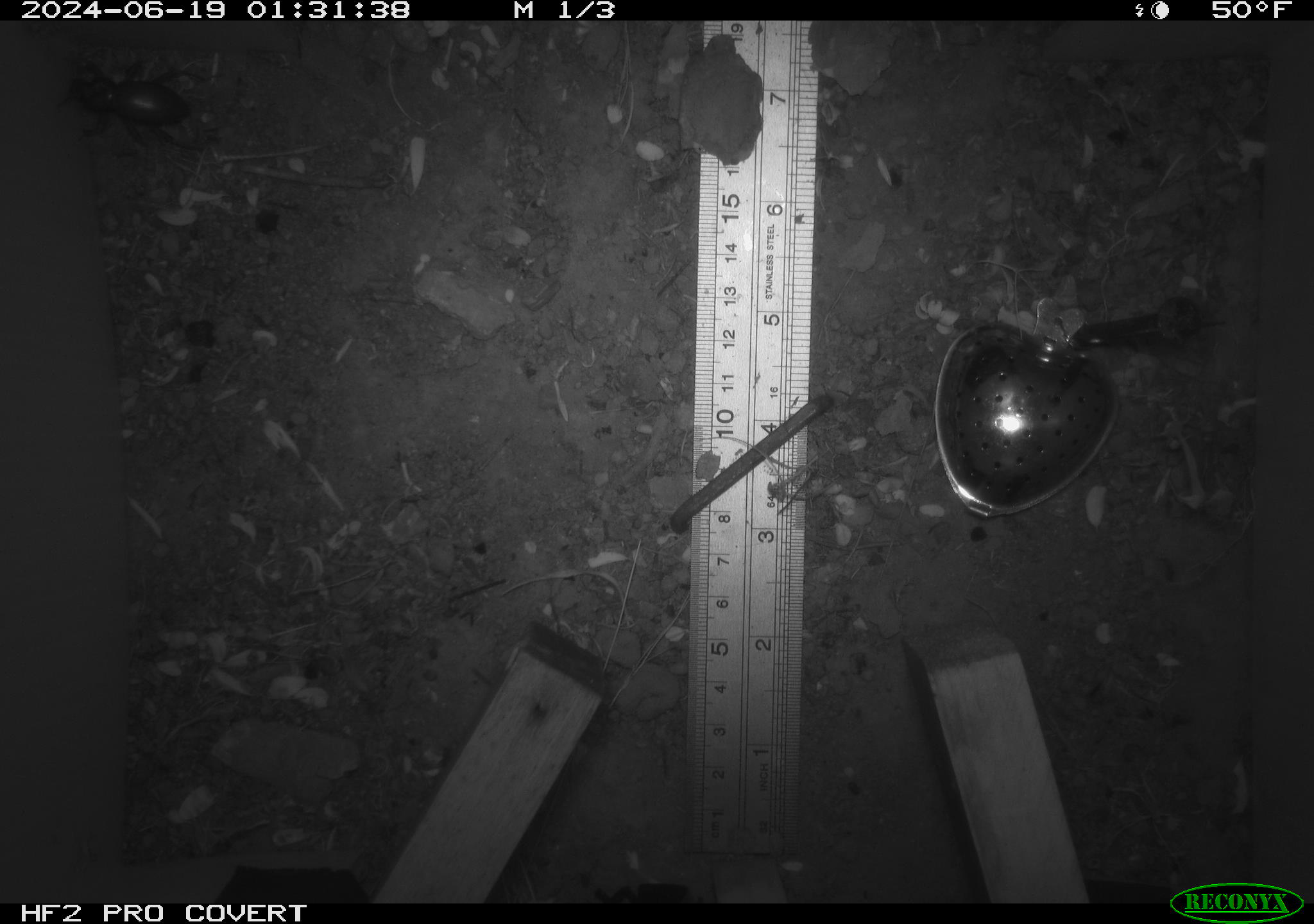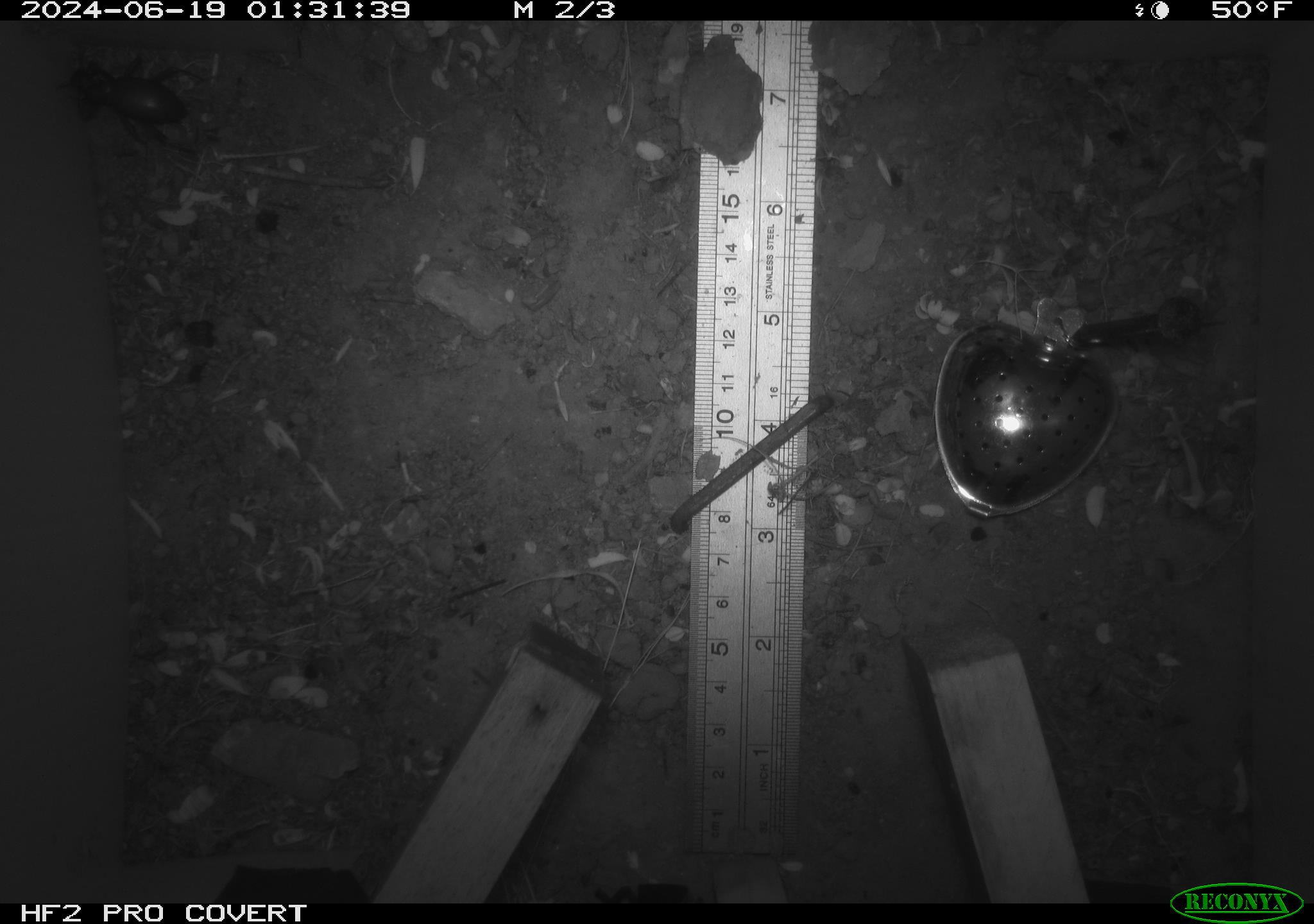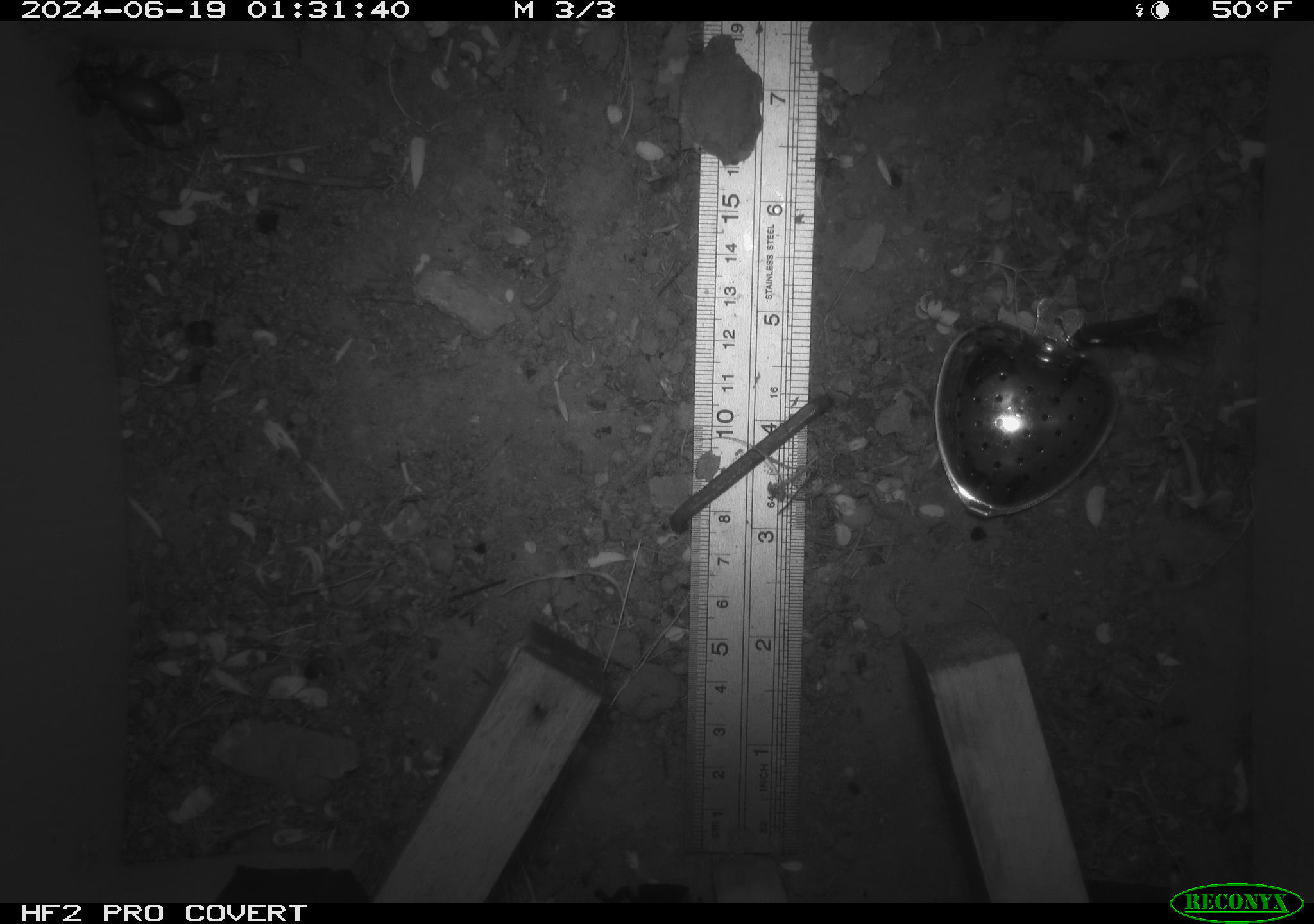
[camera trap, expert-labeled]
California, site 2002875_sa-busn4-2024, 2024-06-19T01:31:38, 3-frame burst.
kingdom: Animalia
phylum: Arthropoda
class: Insecta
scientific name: Insecta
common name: insect